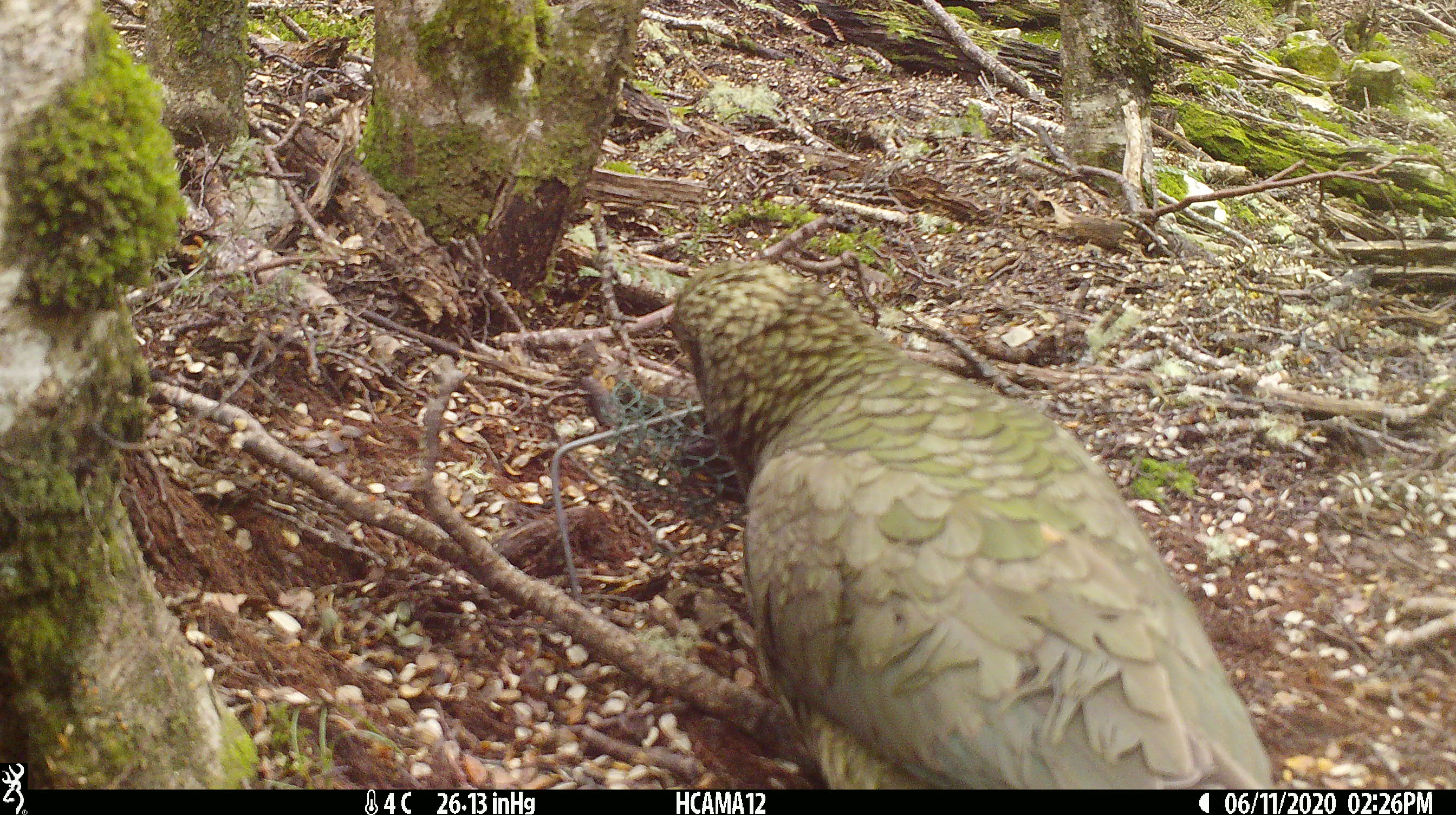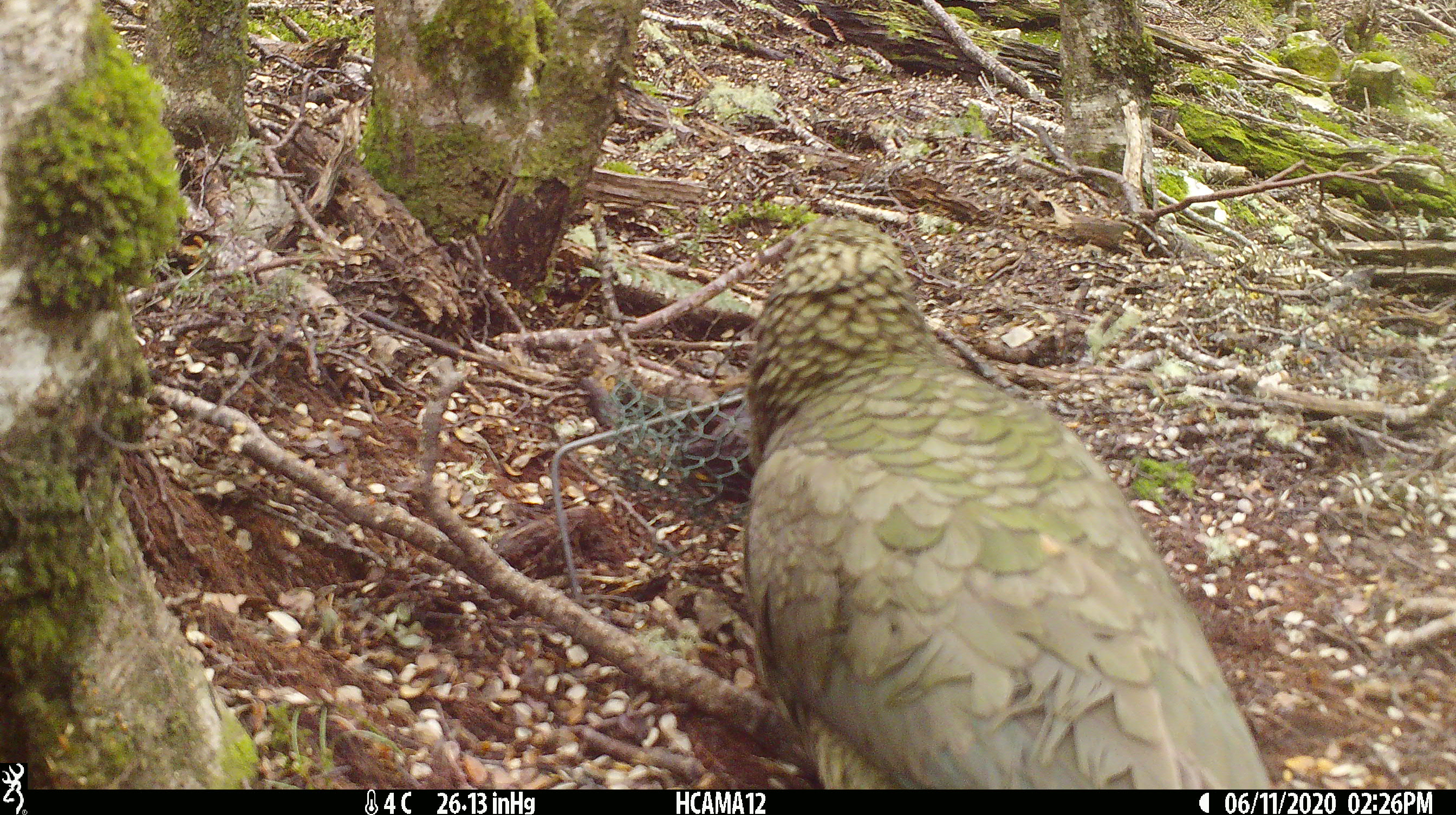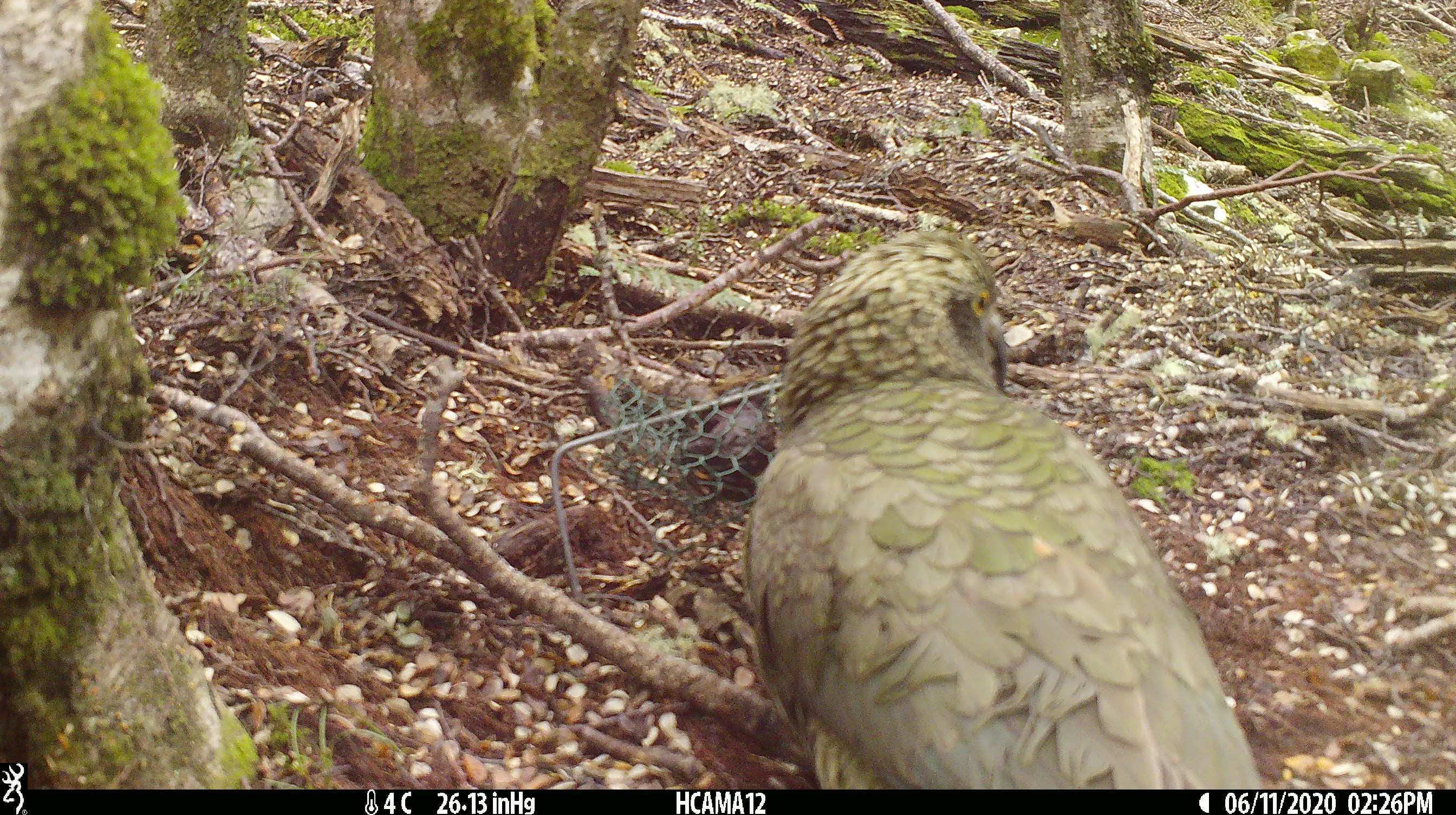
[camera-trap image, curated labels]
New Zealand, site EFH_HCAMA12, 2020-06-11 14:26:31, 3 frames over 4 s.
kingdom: Animalia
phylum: Chordata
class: Aves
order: Psittaciformes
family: Strigopidae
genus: Nestor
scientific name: Nestor notabilis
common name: kea